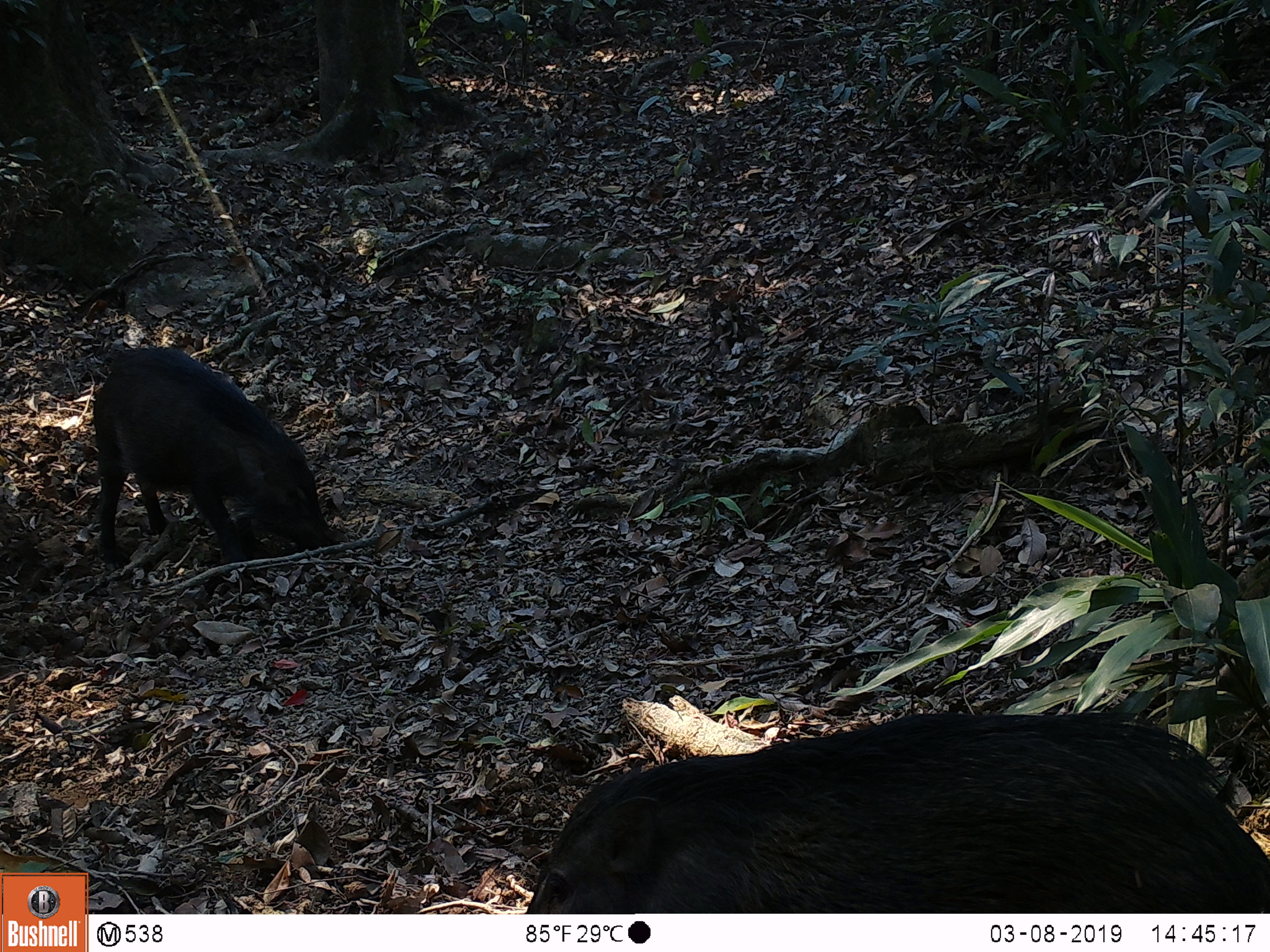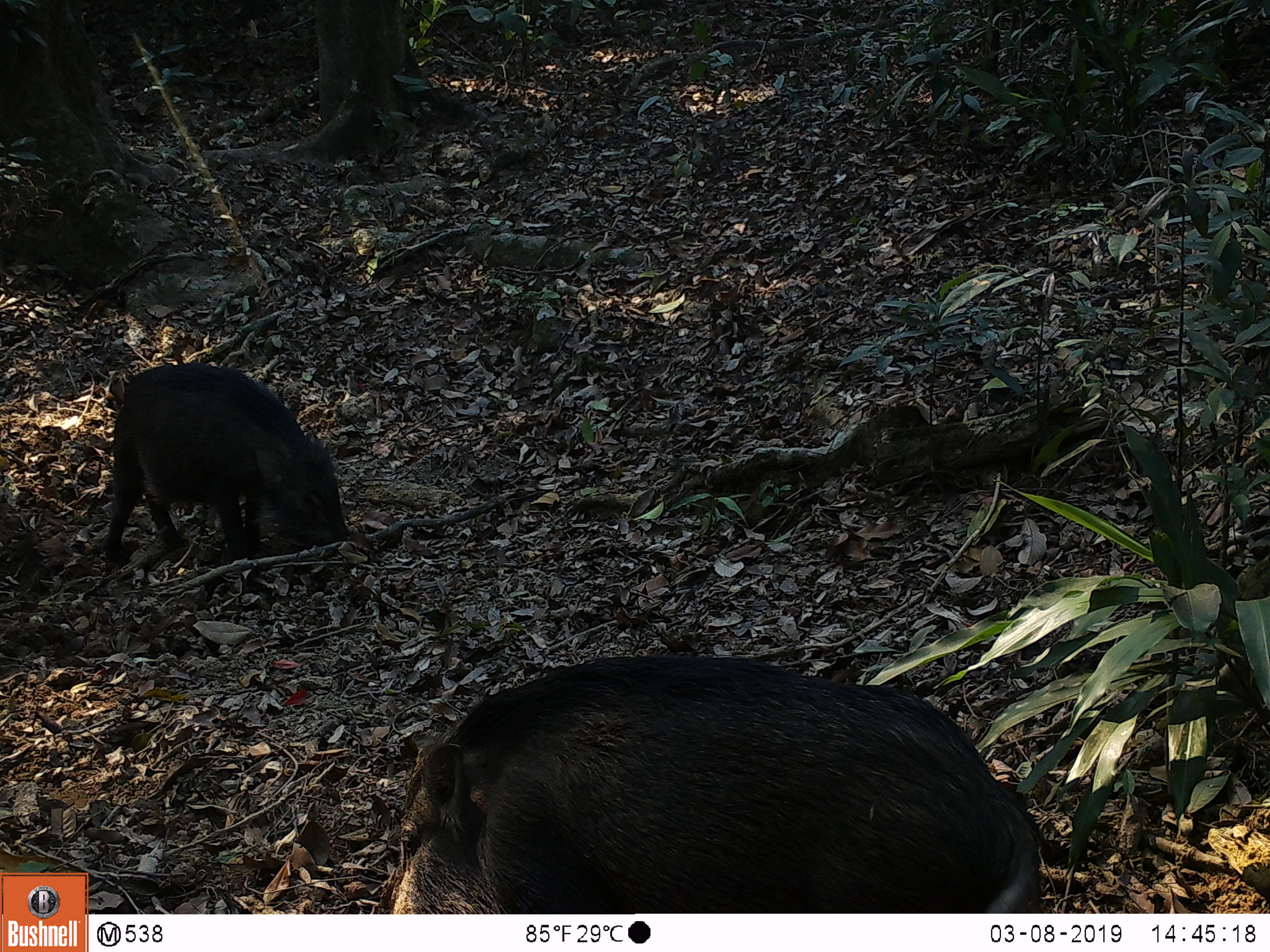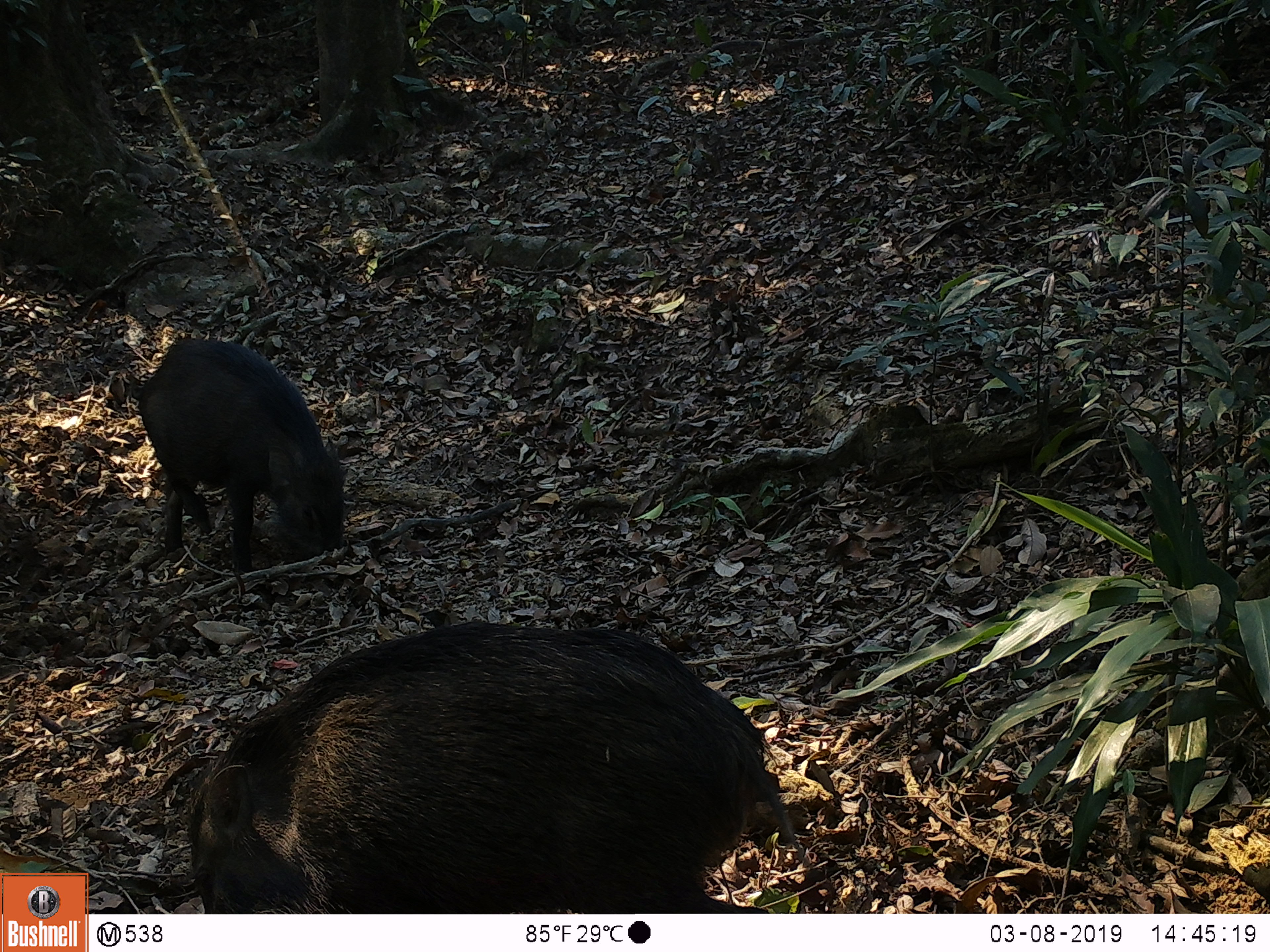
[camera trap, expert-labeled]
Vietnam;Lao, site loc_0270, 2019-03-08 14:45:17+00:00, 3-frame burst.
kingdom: Animalia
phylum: Chordata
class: Mammalia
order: Artiodactyla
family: Suidae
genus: Sus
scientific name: Sus scrofa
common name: eurasian wild pig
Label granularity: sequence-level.